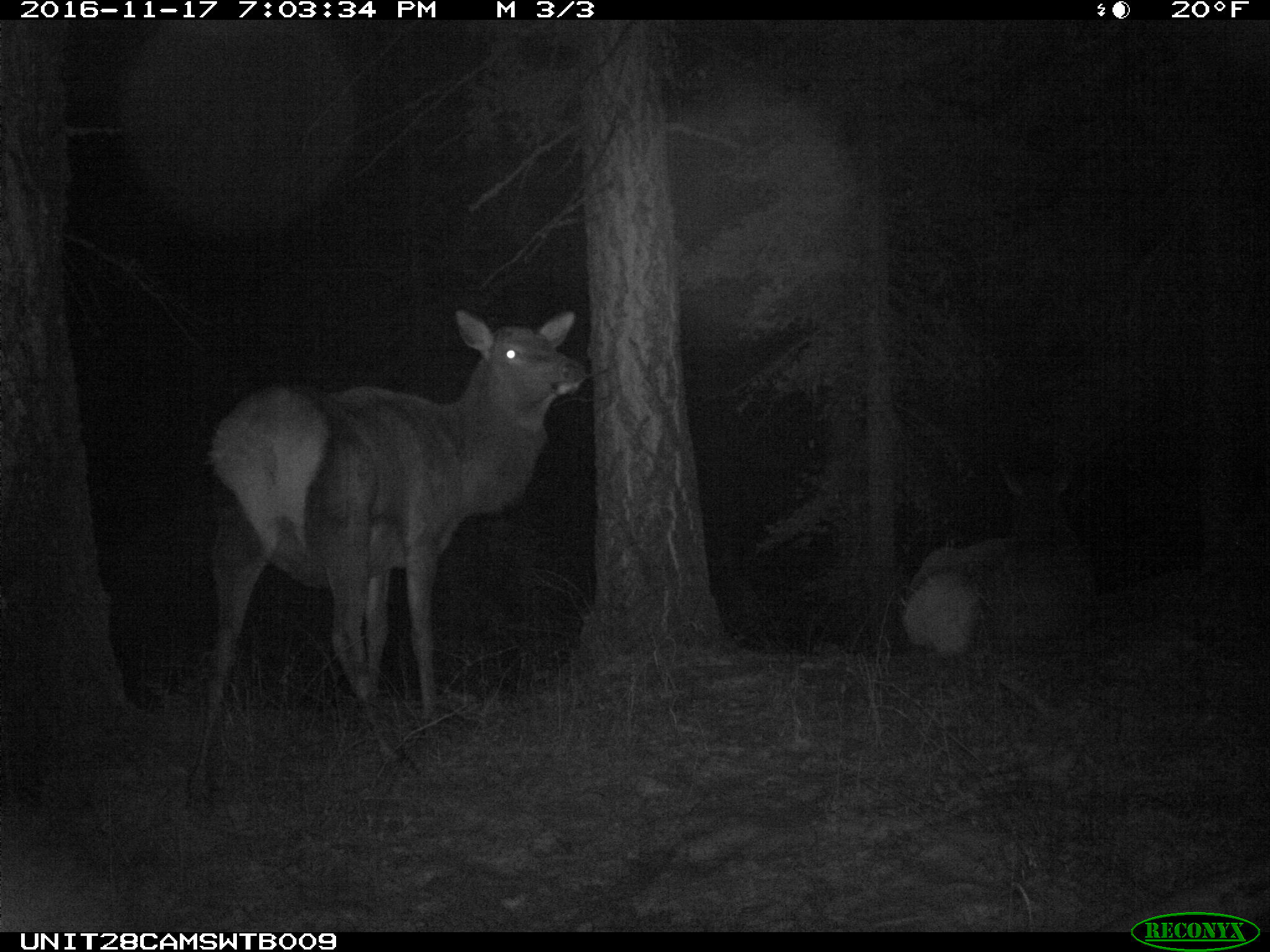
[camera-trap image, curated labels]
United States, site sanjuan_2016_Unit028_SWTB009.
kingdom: Animalia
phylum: Chordata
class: Mammalia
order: Artiodactyla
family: Cervidae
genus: Cervus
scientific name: Cervus elaphus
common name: red deer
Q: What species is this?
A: Cervus elaphus (red deer).